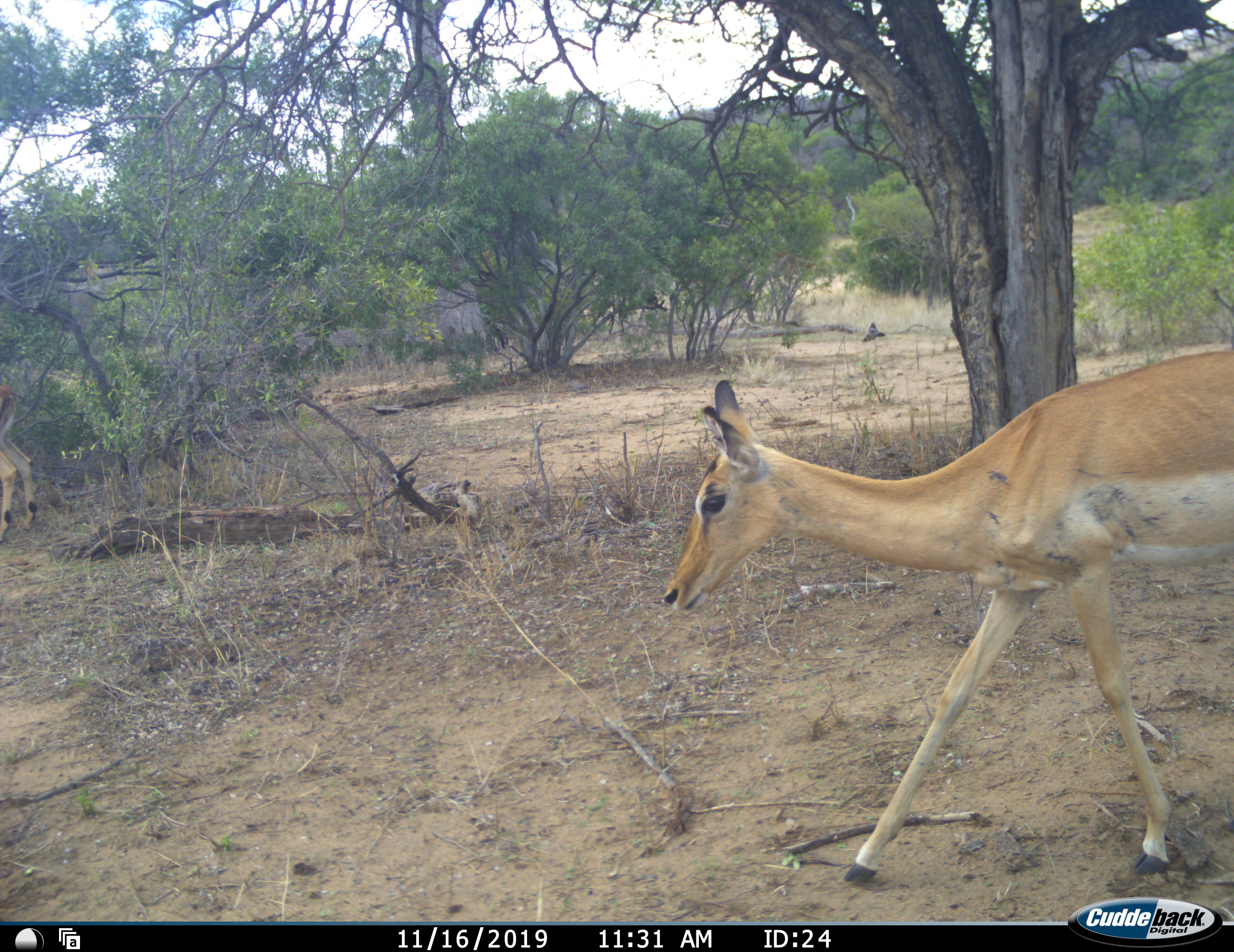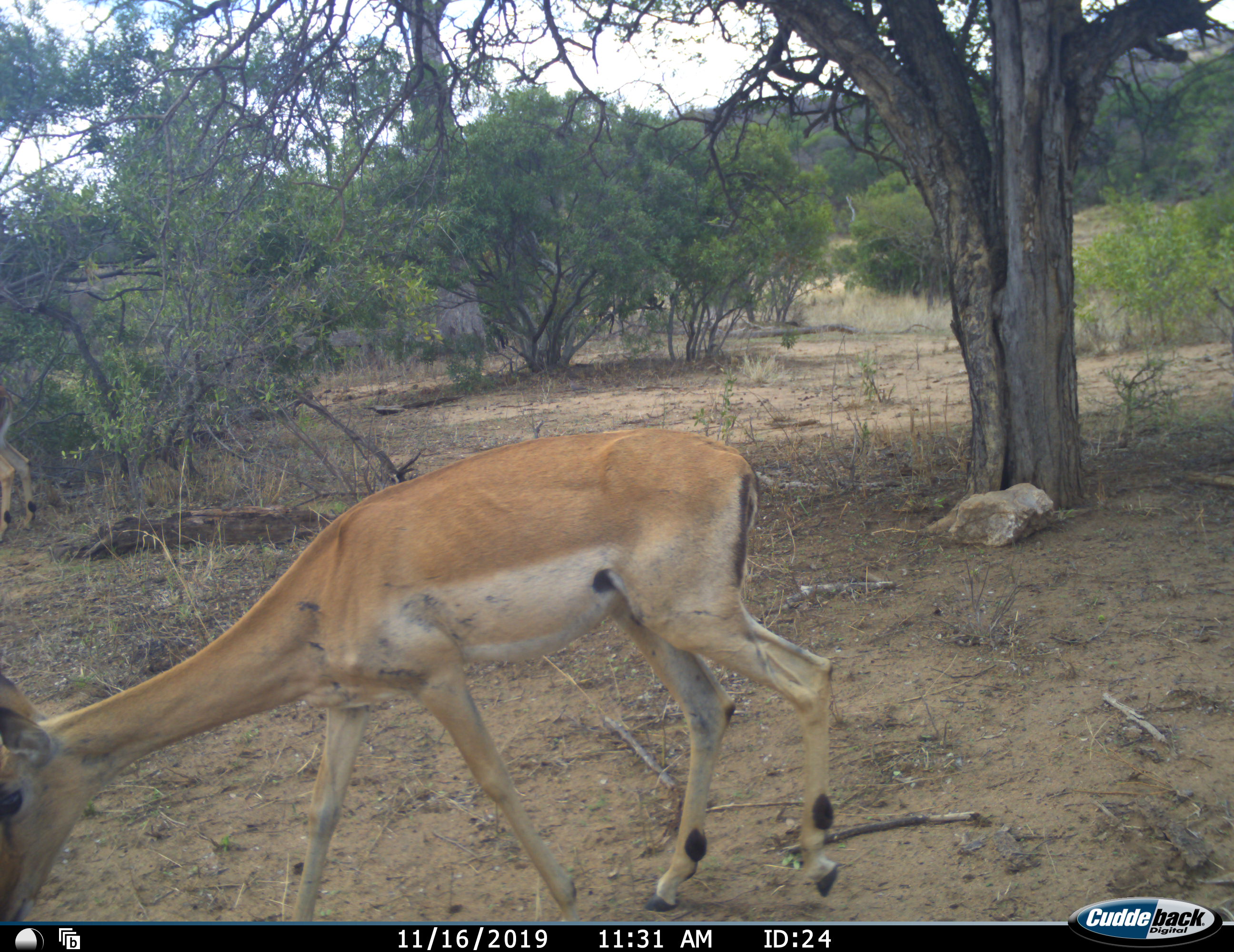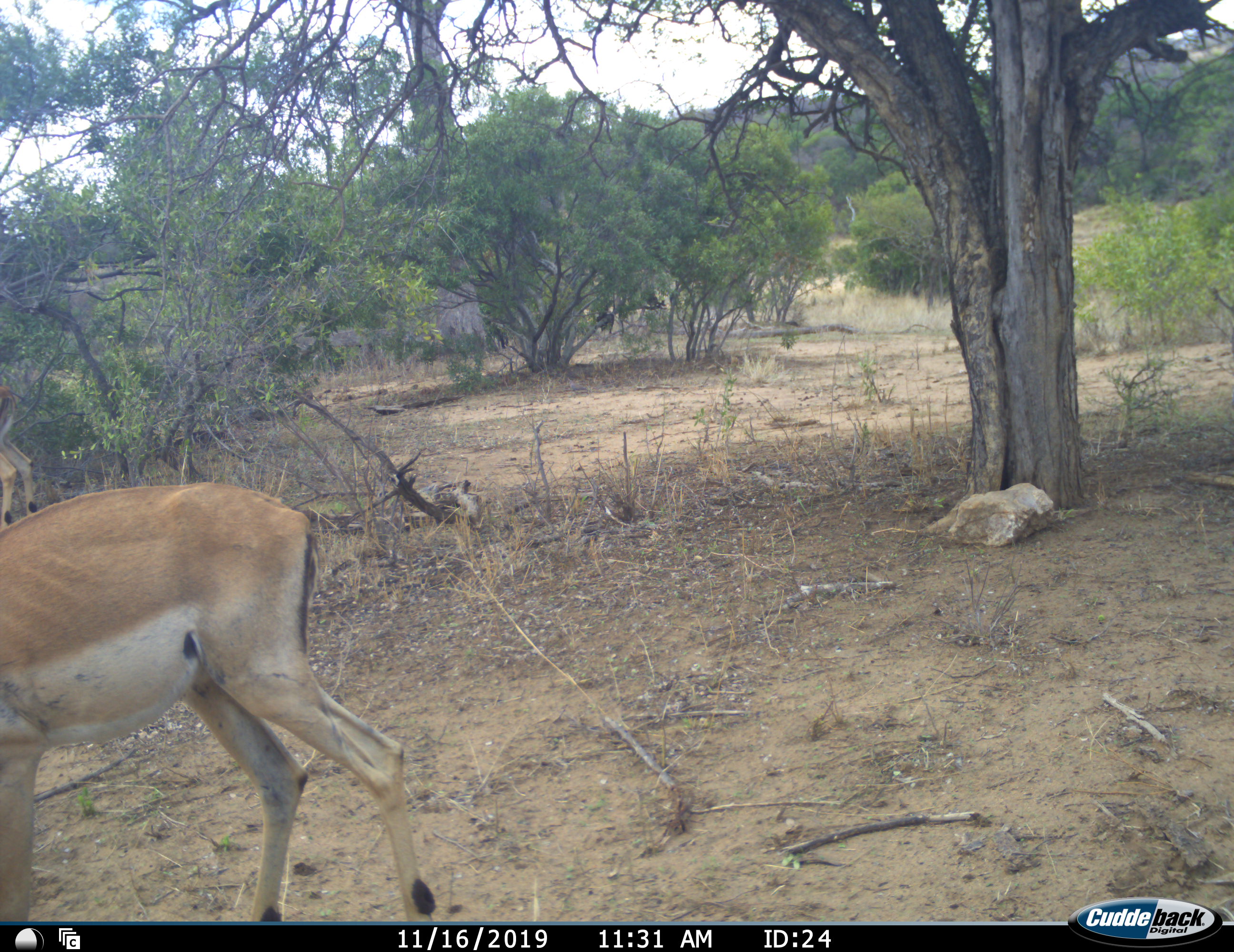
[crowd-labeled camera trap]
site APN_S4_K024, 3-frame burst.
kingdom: Animalia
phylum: Chordata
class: Mammalia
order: Artiodactyla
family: Bovidae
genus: Aepyceros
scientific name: Aepyceros melampus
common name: impala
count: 1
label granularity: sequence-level